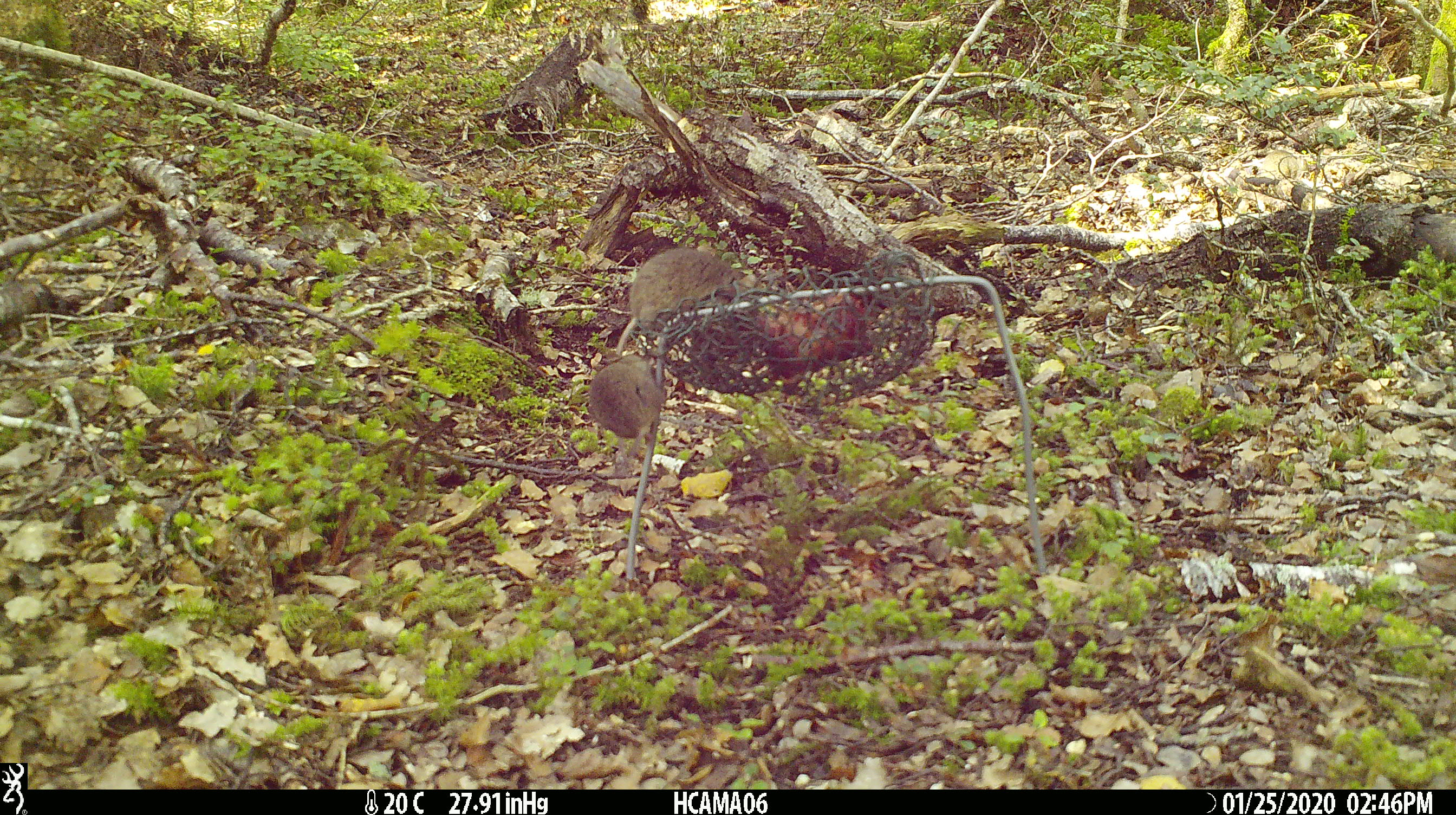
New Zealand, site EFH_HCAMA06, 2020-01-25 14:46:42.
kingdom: Animalia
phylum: Chordata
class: Mammalia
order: Rodentia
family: Muridae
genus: Mus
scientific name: Mus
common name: mouse